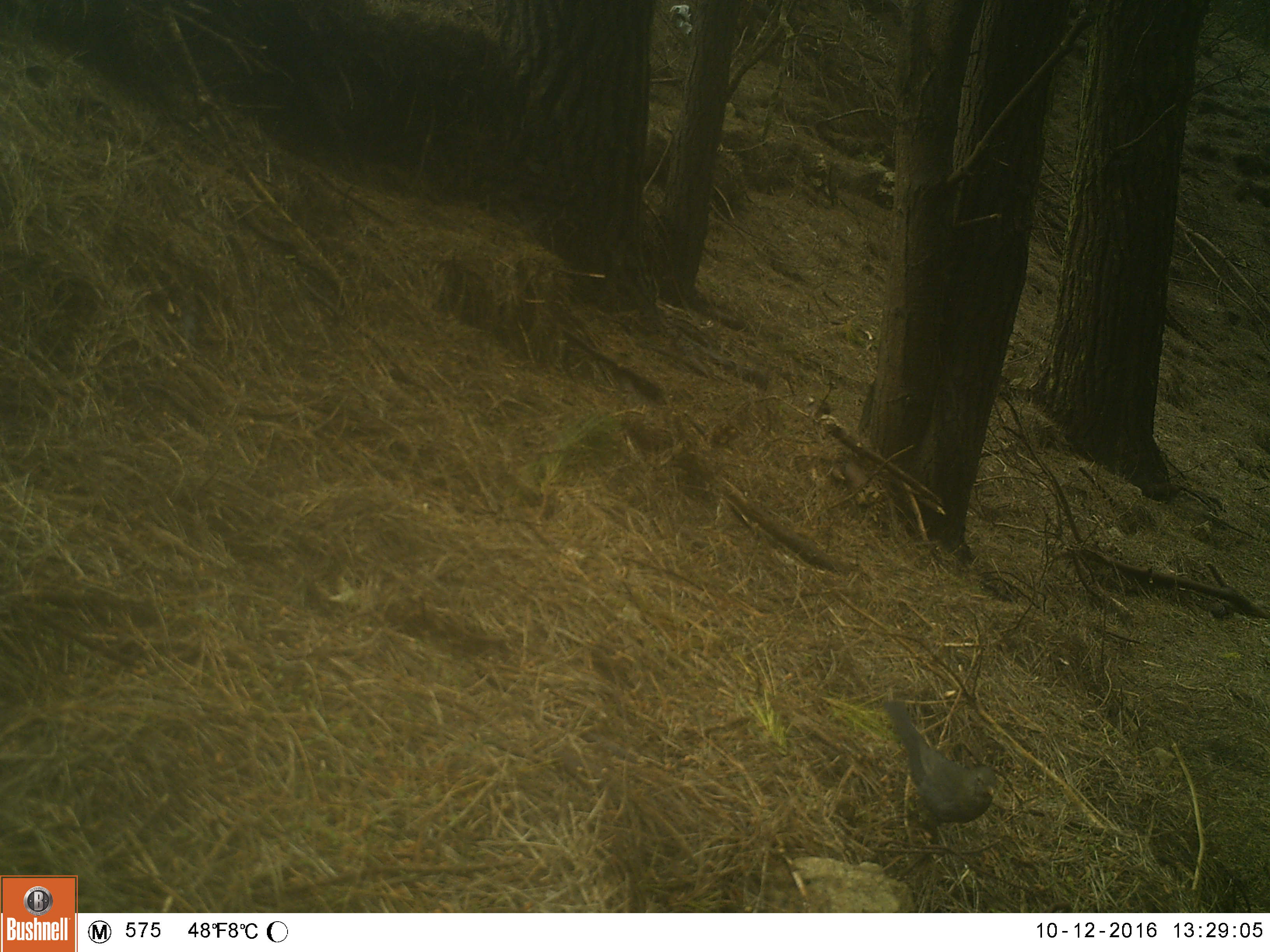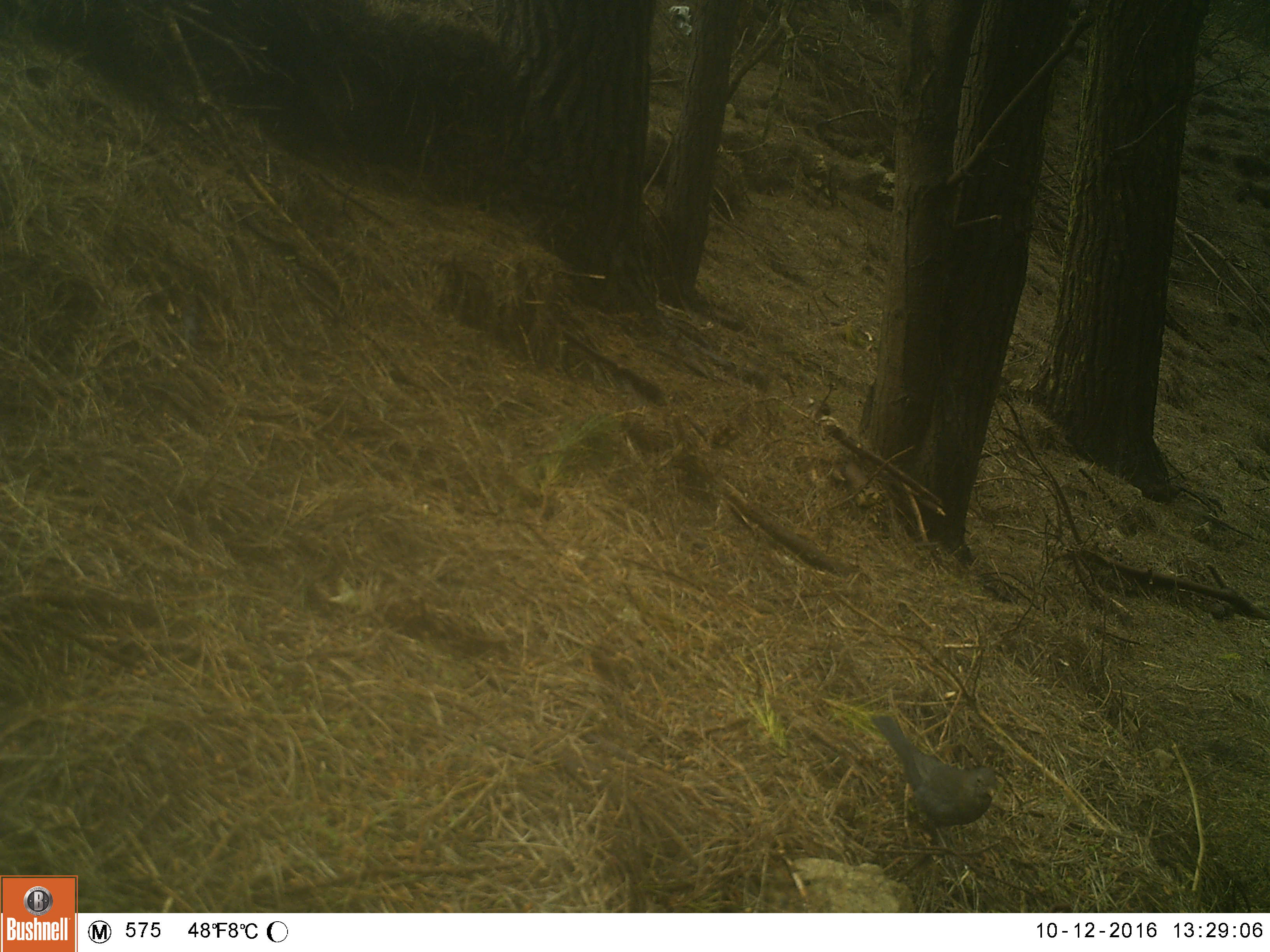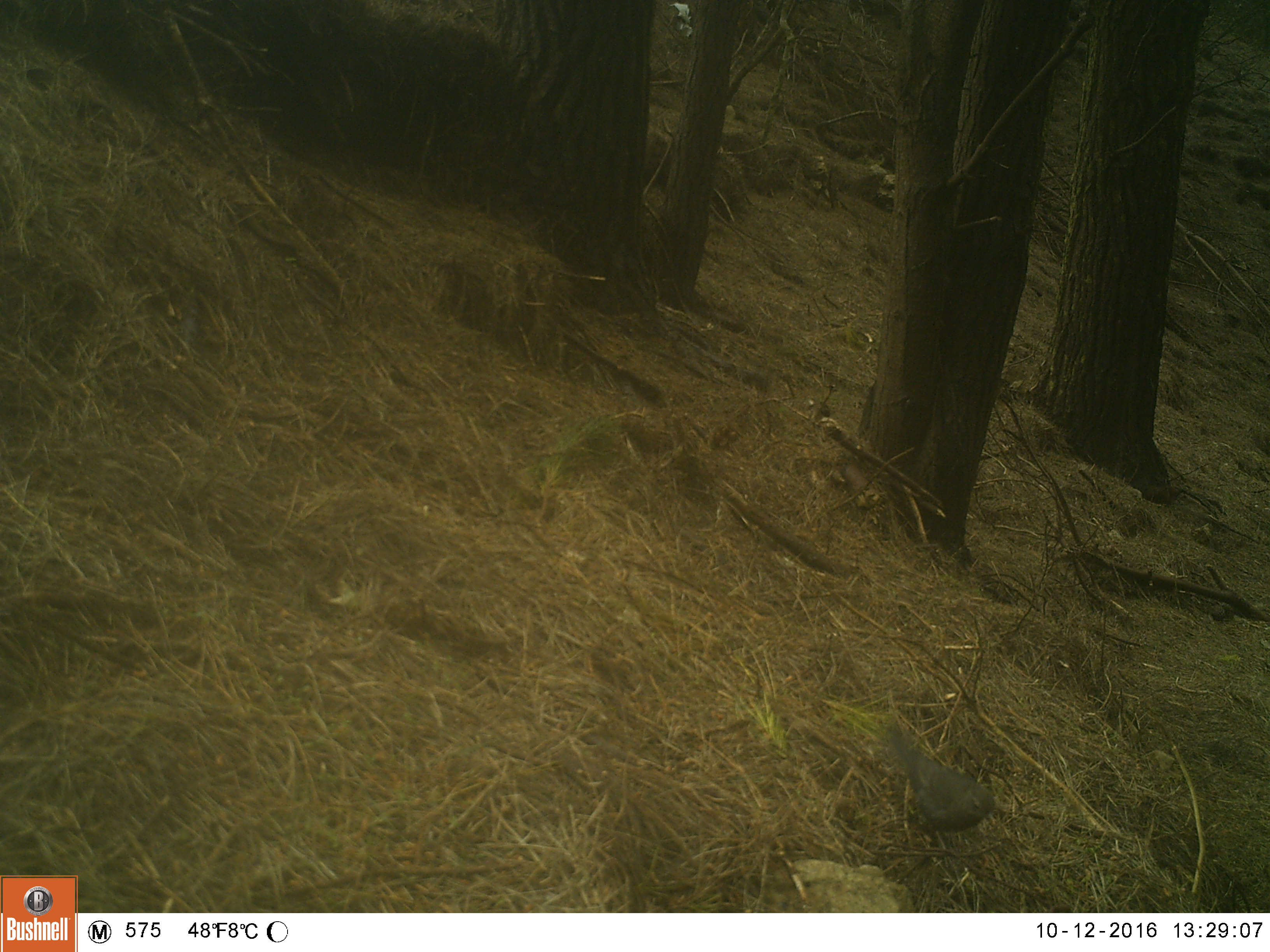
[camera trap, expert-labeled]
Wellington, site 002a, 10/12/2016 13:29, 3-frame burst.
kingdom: Animalia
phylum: Chordata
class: Aves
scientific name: Aves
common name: bird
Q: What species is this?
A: Bird (Aves).